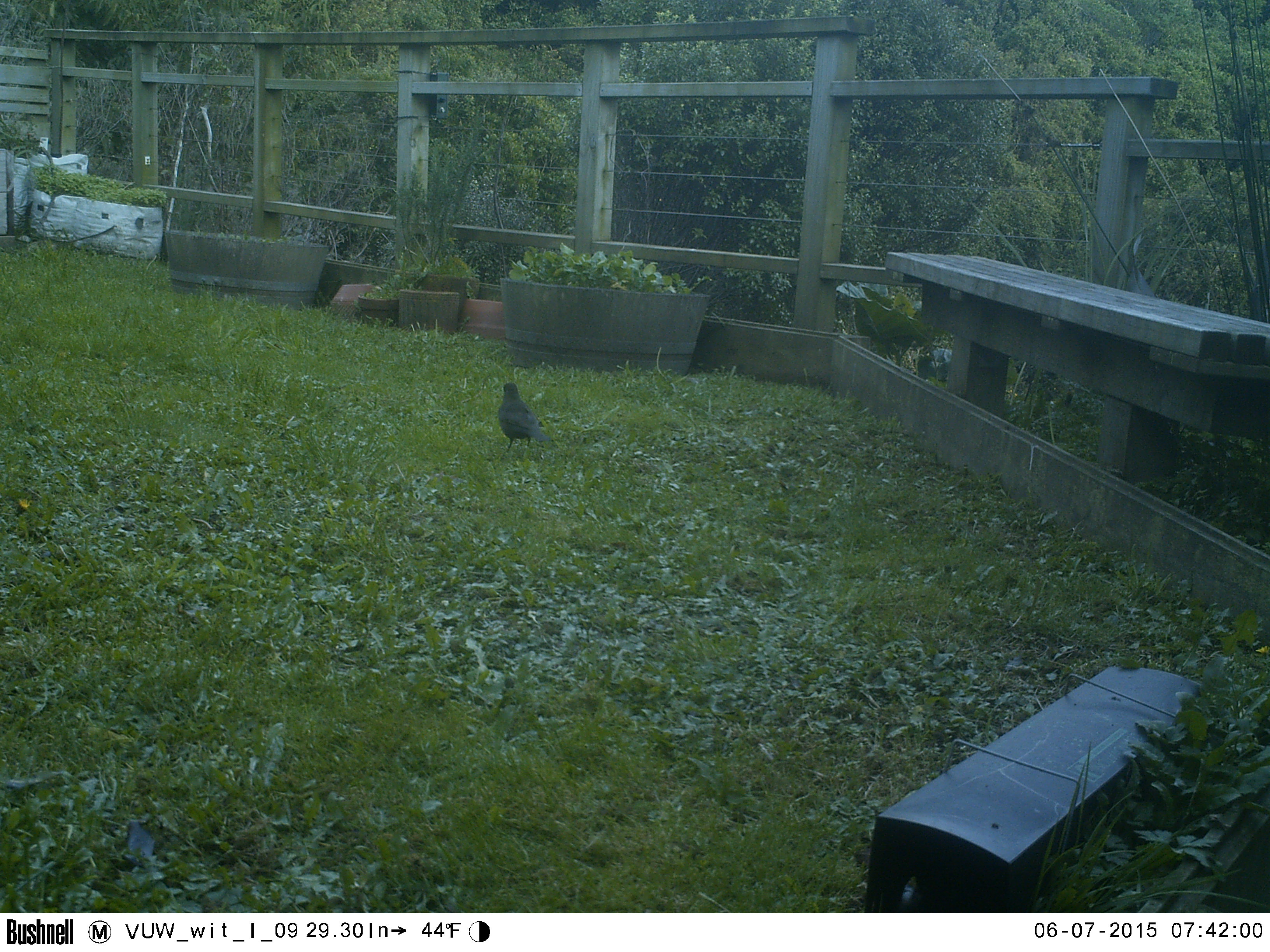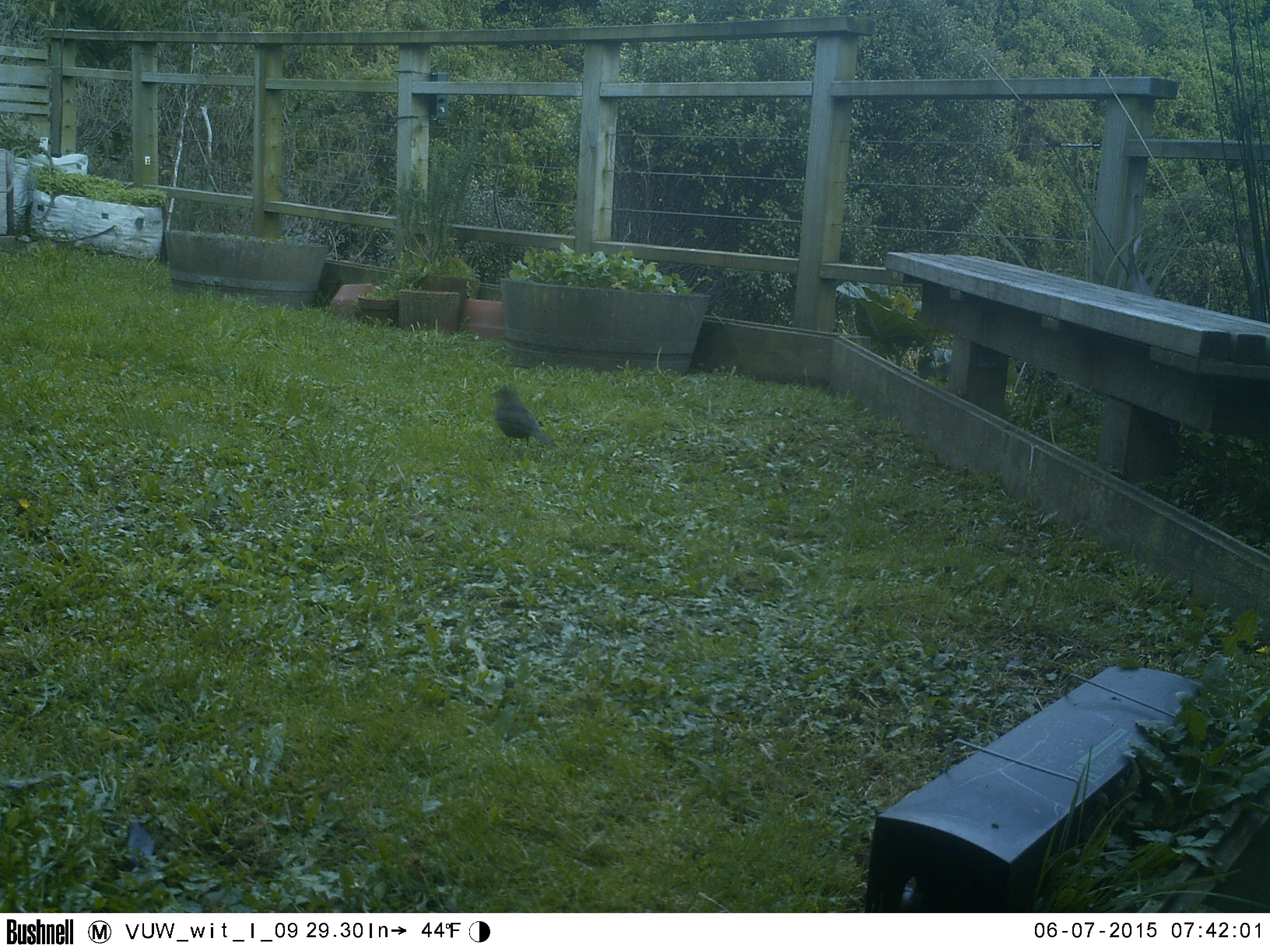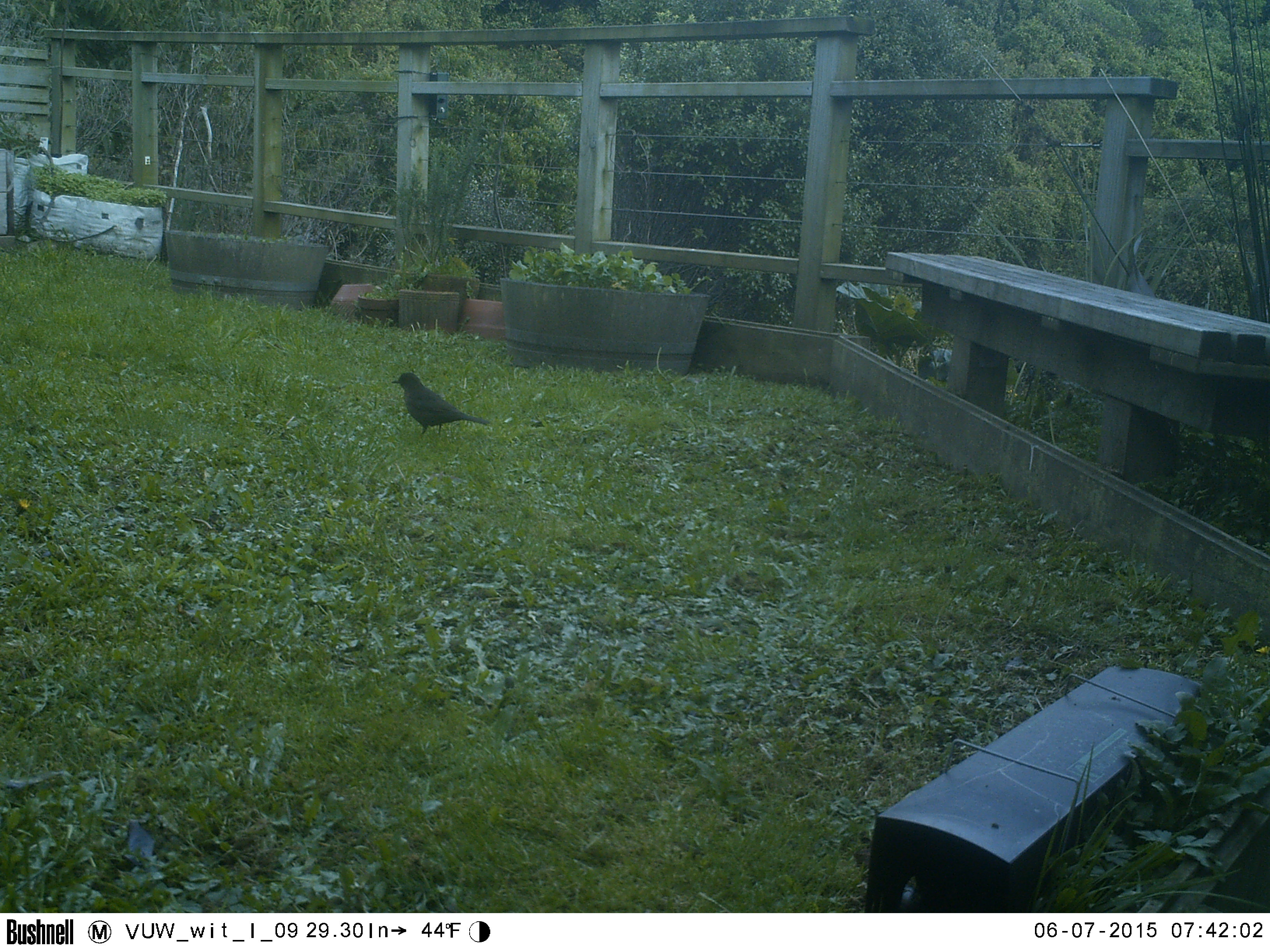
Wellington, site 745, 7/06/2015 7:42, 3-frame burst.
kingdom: Animalia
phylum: Chordata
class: Aves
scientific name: Aves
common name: bird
Bird (Aves).